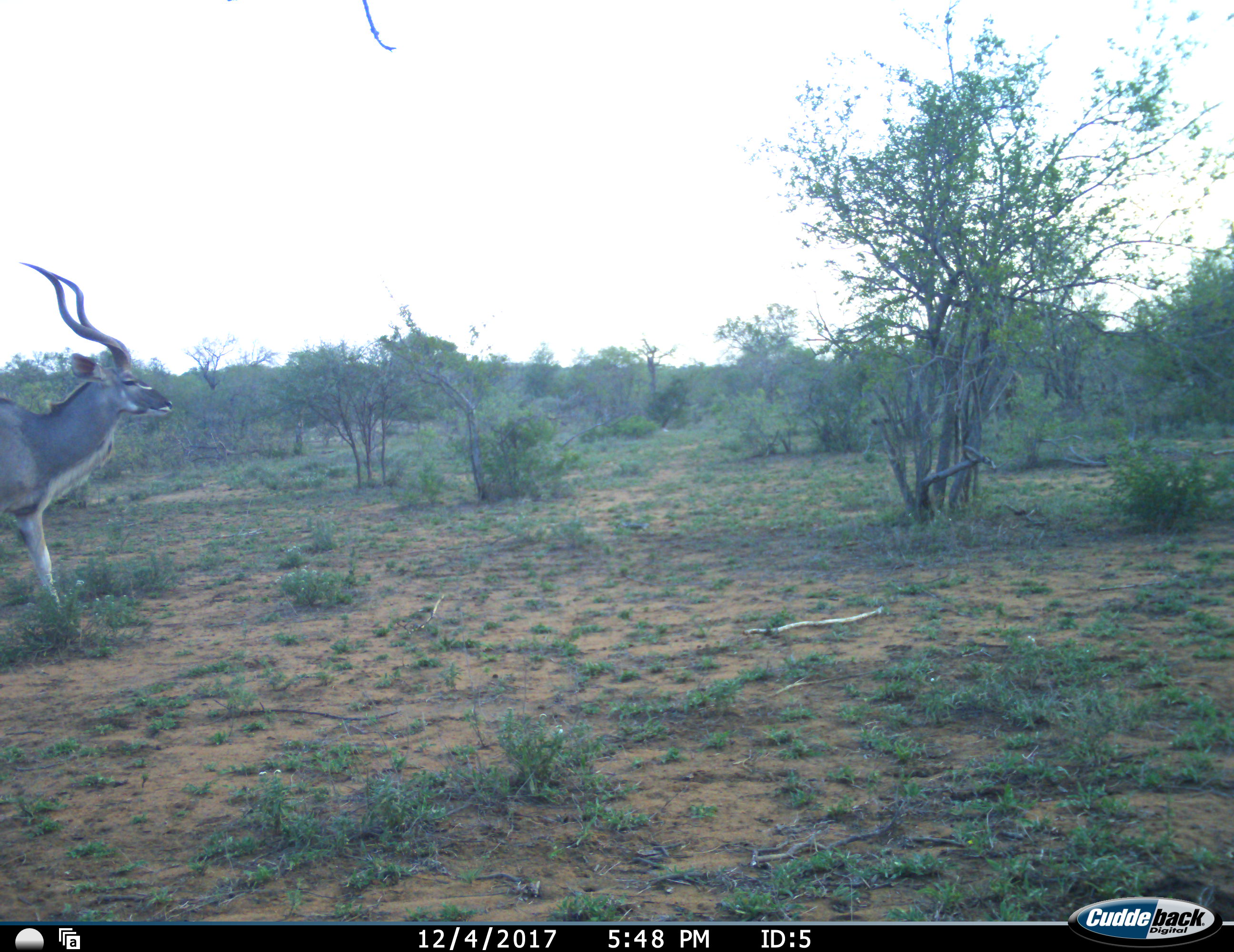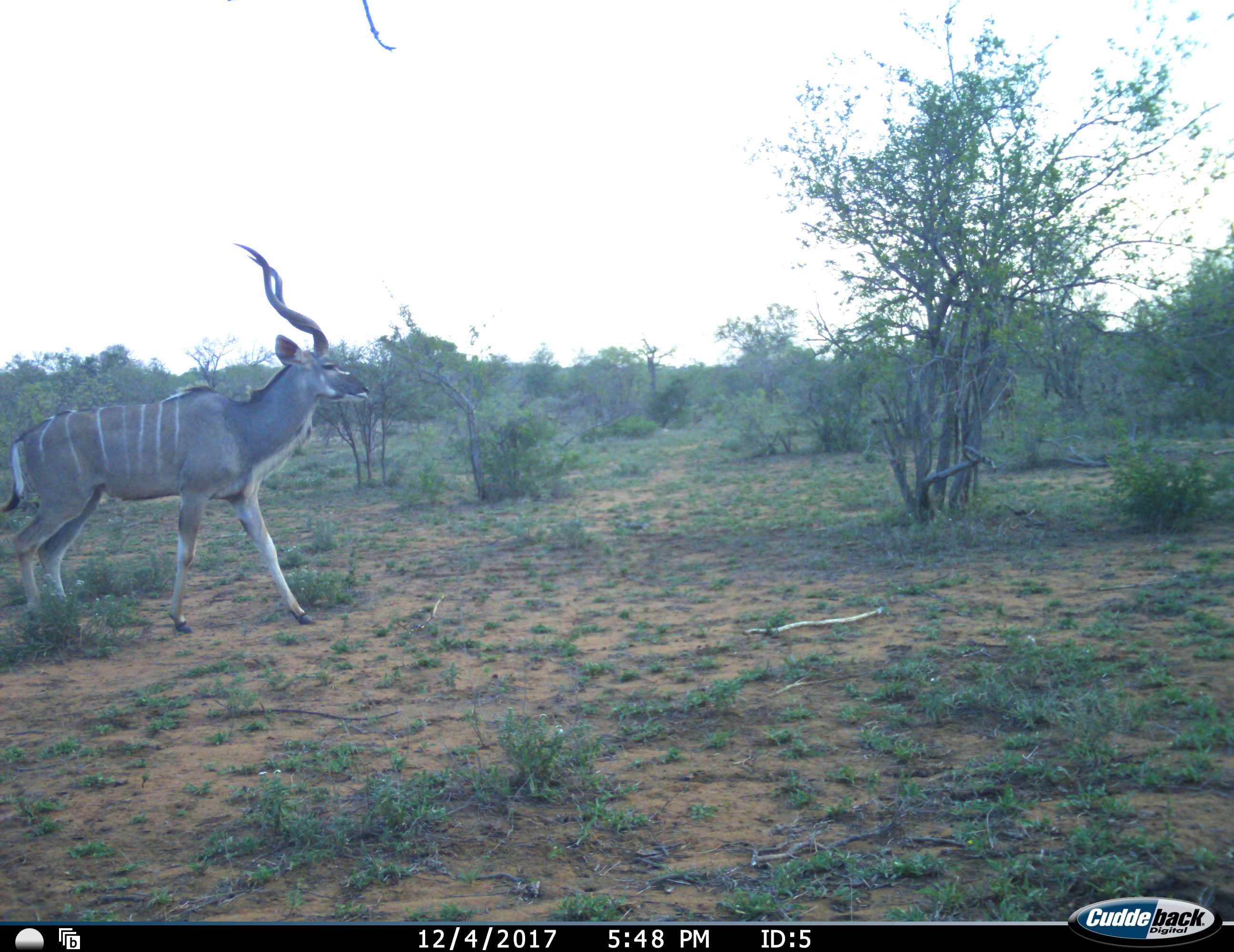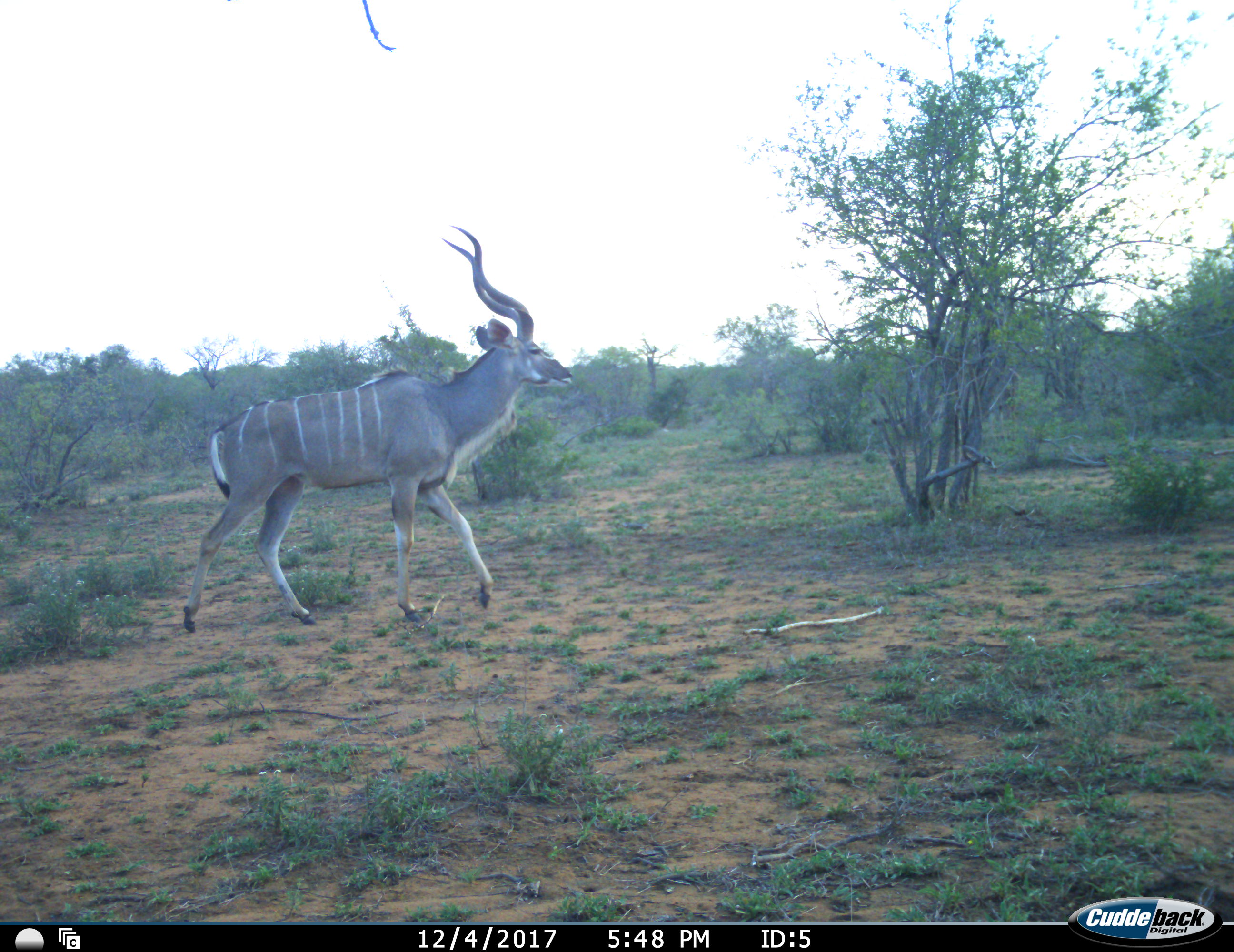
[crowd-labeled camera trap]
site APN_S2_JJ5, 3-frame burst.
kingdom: Animalia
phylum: Chordata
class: Mammalia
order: Artiodactyla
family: Bovidae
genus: Tragelaphus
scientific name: Tragelaphus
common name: kudu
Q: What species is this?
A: Kudu (Tragelaphus).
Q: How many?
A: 1.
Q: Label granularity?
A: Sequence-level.